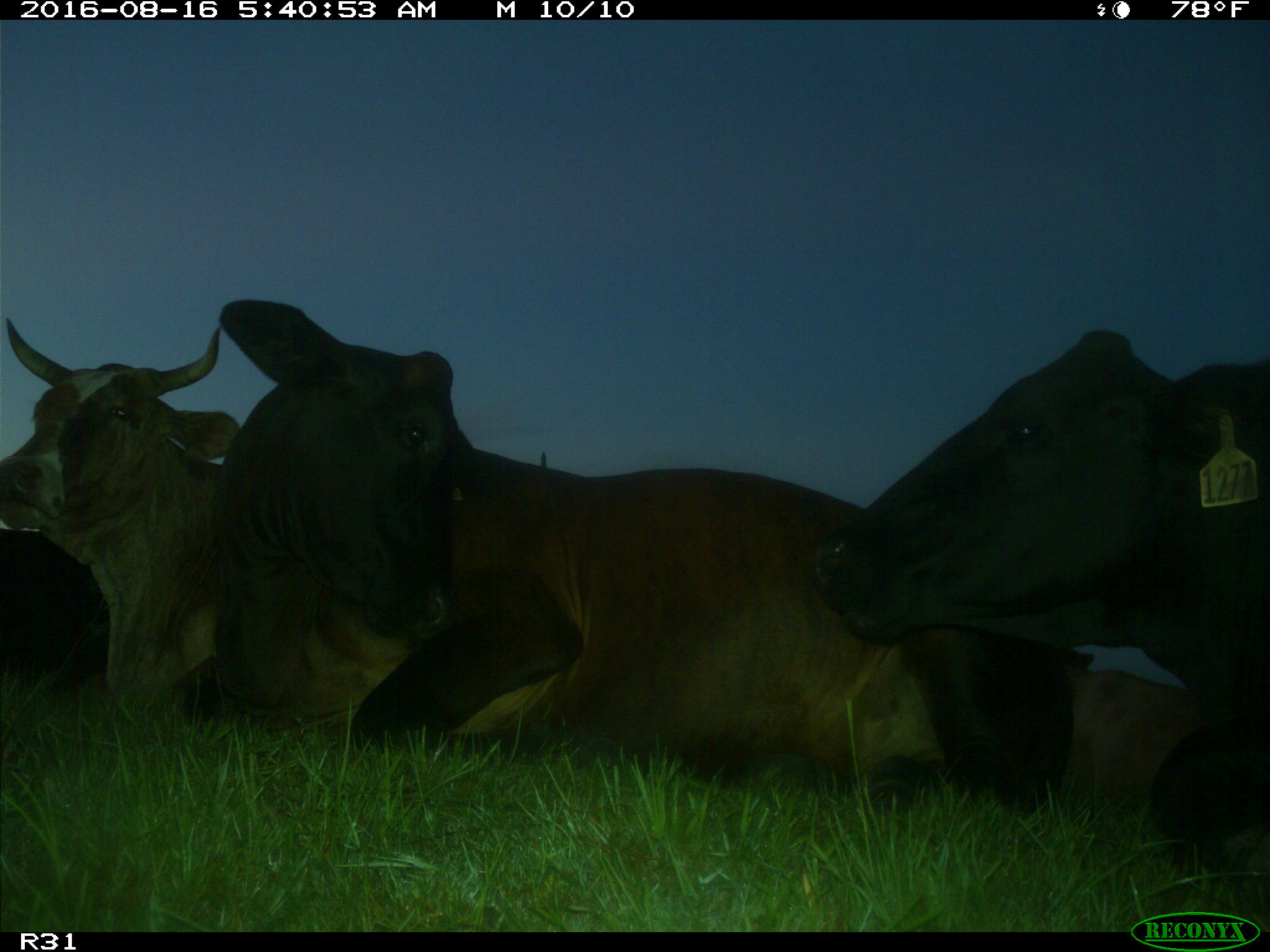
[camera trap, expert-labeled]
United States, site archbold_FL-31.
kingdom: Animalia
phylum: Chordata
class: Mammalia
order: Artiodactyla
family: Bovidae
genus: Bos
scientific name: Bos taurus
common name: domestic cow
Bos taurus (domestic cow).